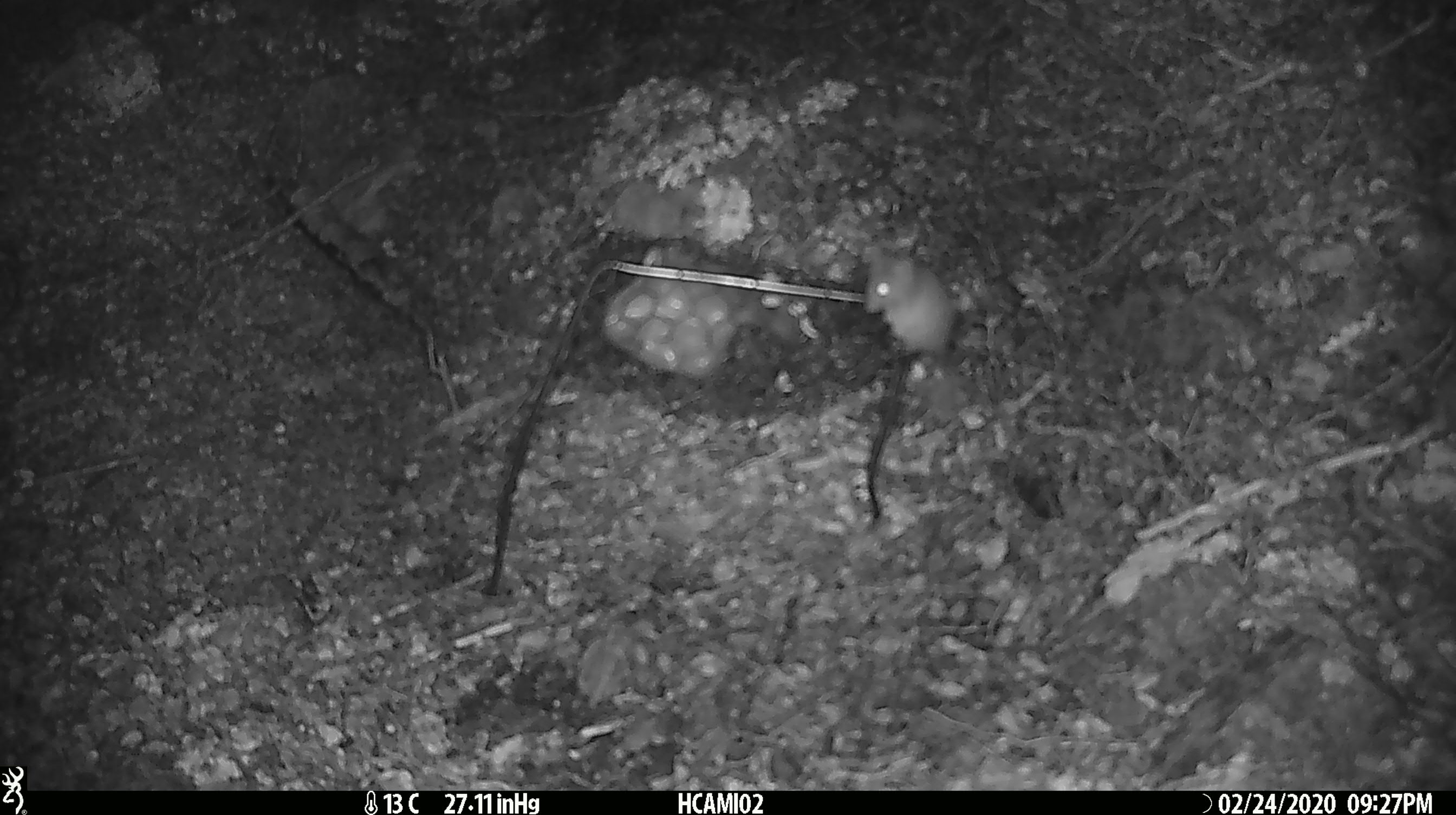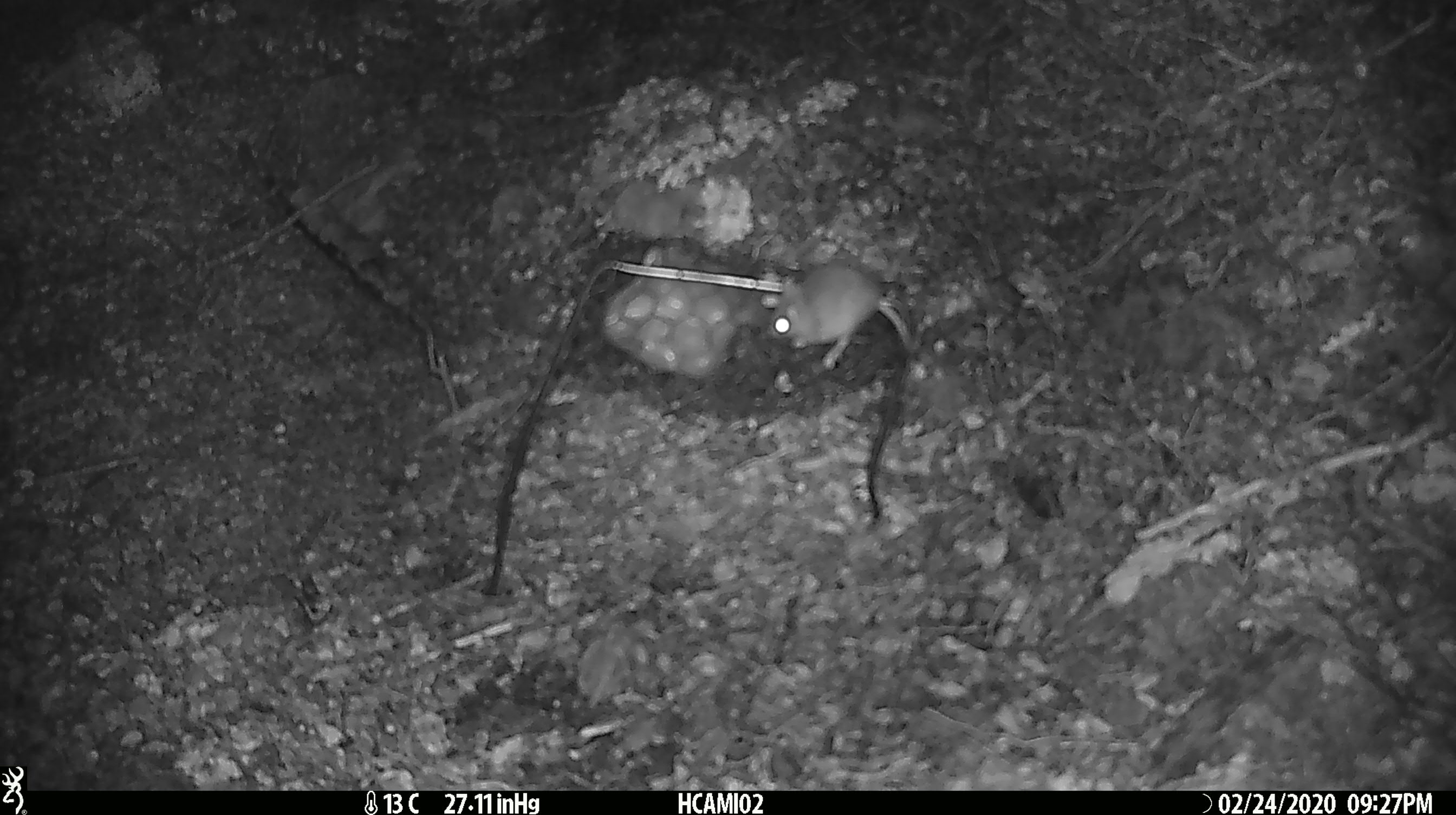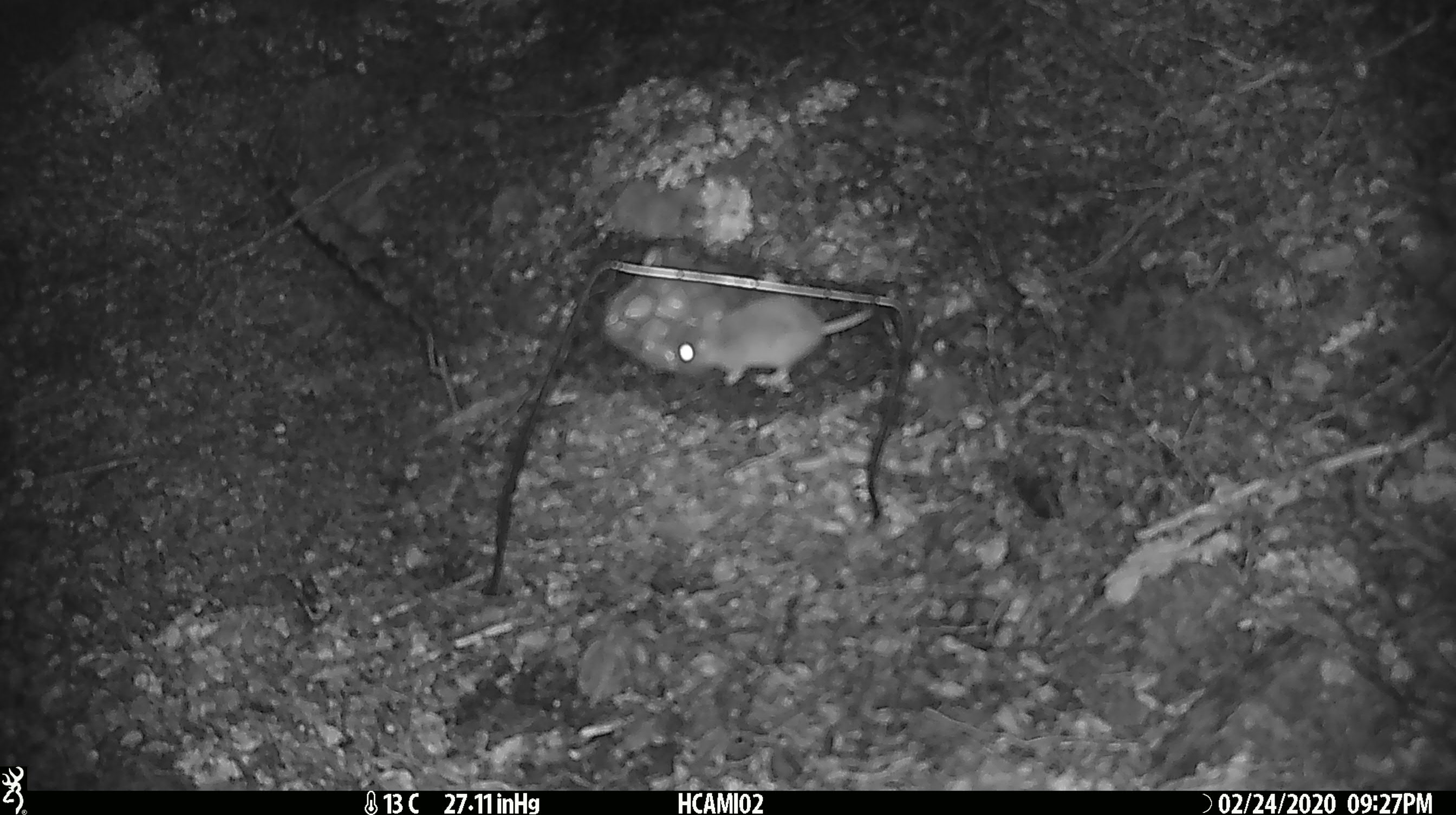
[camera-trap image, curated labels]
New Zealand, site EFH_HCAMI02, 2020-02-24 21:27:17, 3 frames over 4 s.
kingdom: Animalia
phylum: Chordata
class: Mammalia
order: Rodentia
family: Muridae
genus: Mus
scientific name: Mus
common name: mouse